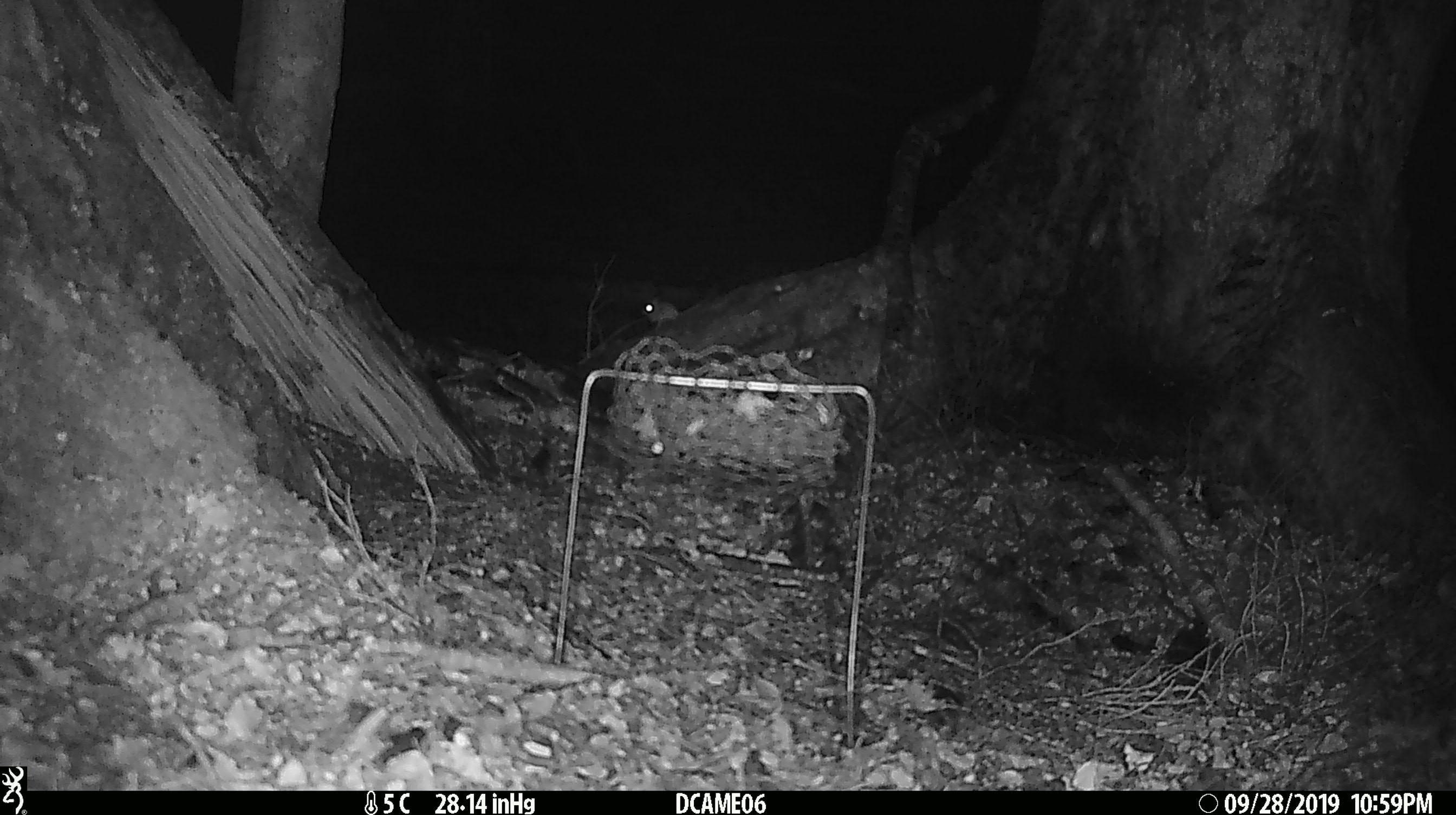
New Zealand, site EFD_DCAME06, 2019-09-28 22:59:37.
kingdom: Animalia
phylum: Chordata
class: Mammalia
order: Rodentia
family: Muridae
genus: Mus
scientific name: Mus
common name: mouse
Mouse (Mus).